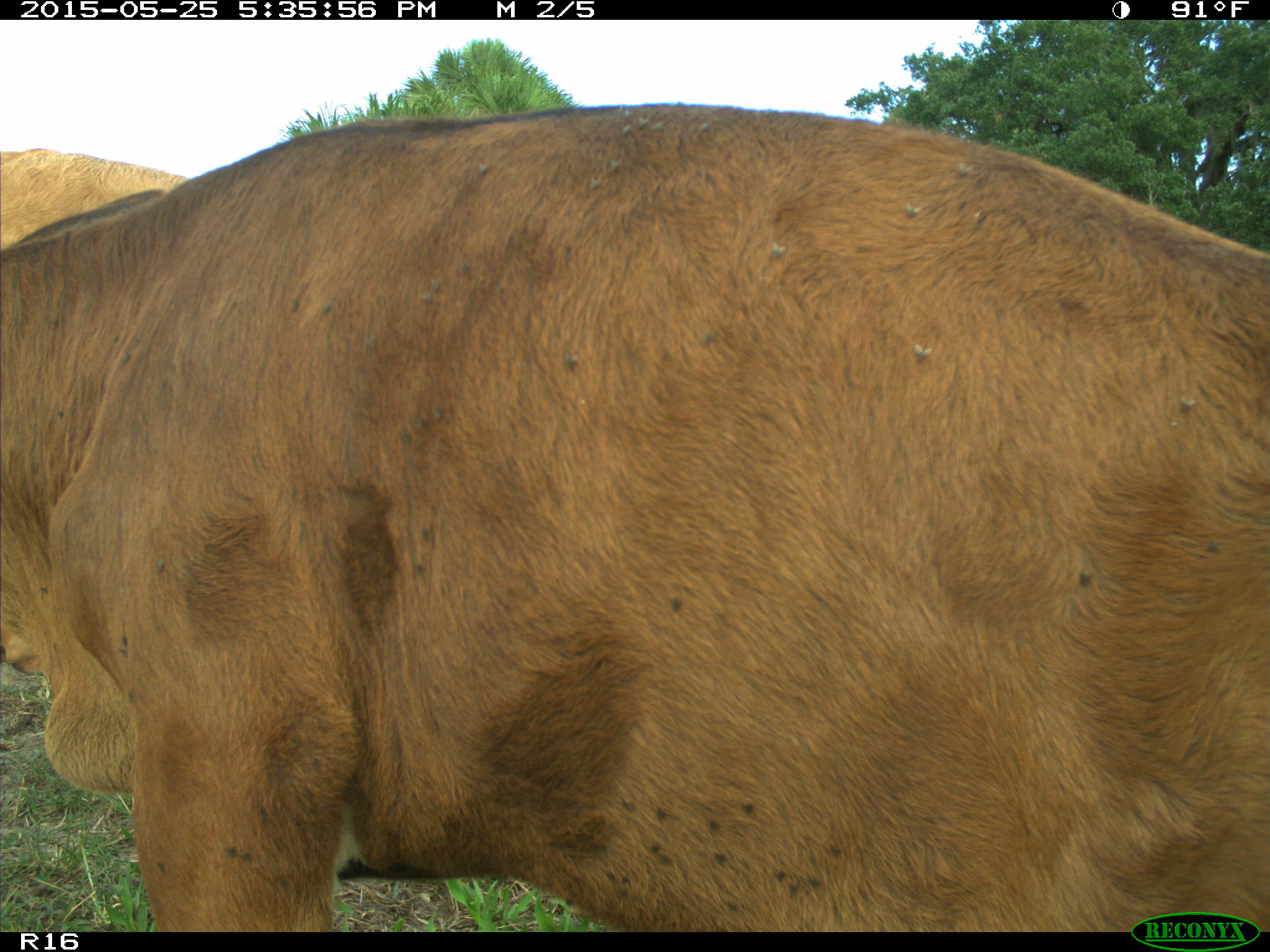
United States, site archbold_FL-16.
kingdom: Animalia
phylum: Chordata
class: Mammalia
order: Artiodactyla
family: Bovidae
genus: Bos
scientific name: Bos taurus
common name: domestic cow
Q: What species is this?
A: Bos taurus (domestic cow).